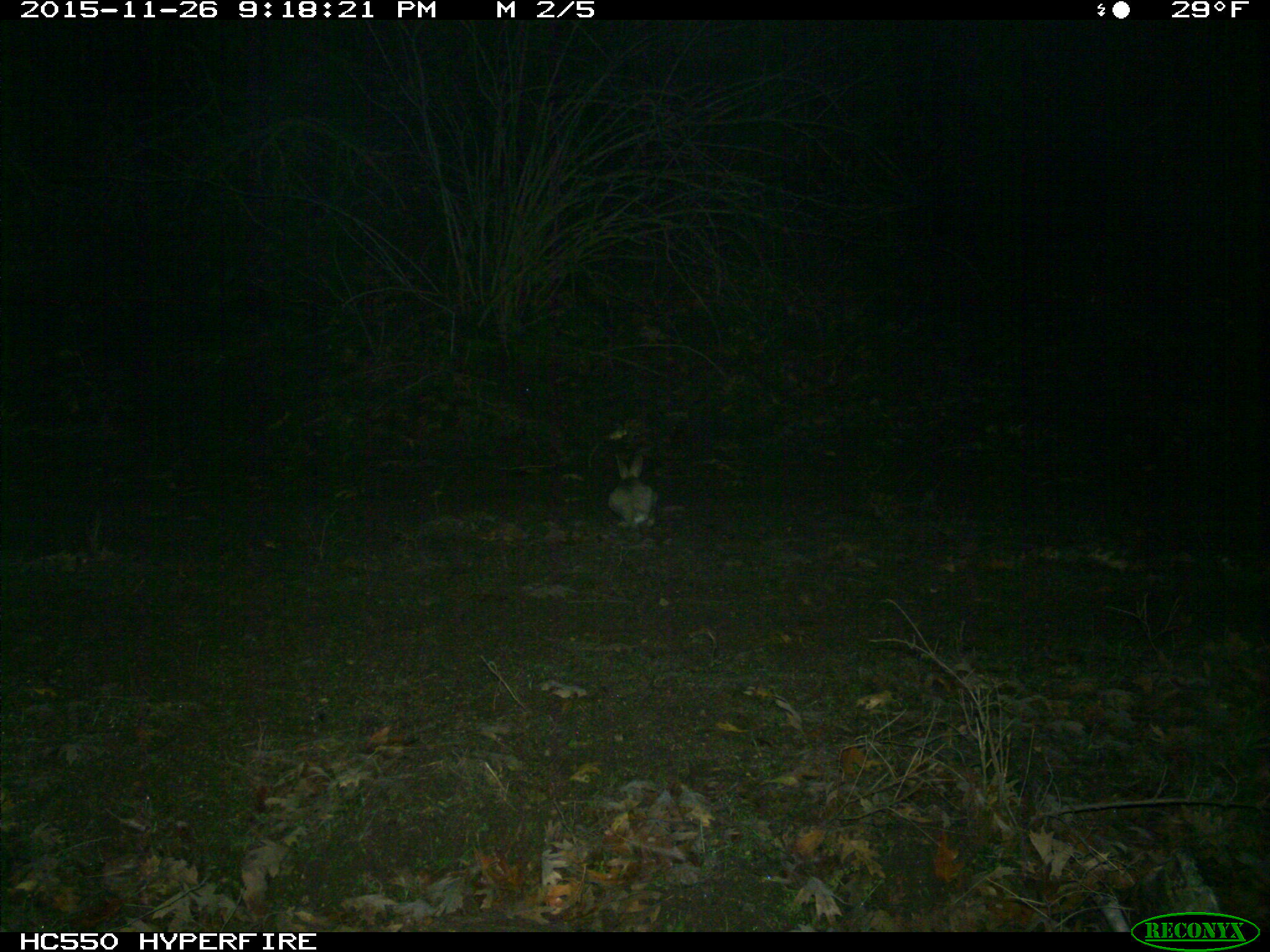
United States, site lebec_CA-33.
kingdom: Animalia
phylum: Chordata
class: Mammalia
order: Lagomorpha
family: Leporidae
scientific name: Leporidae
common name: rabbits and hares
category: unidentified rabbit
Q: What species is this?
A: Unidentified rabbit (rabbits and hares) (Leporidae).